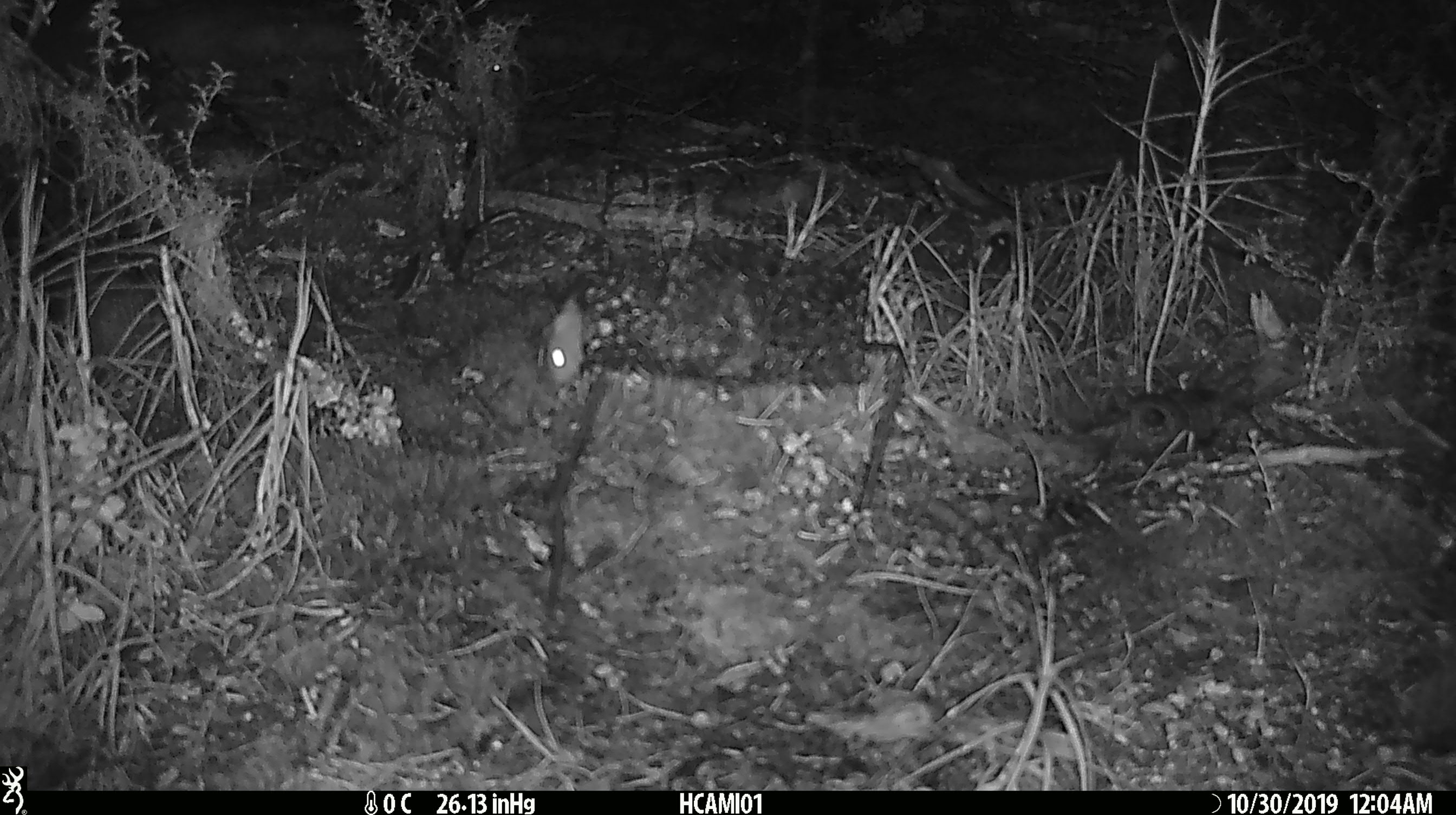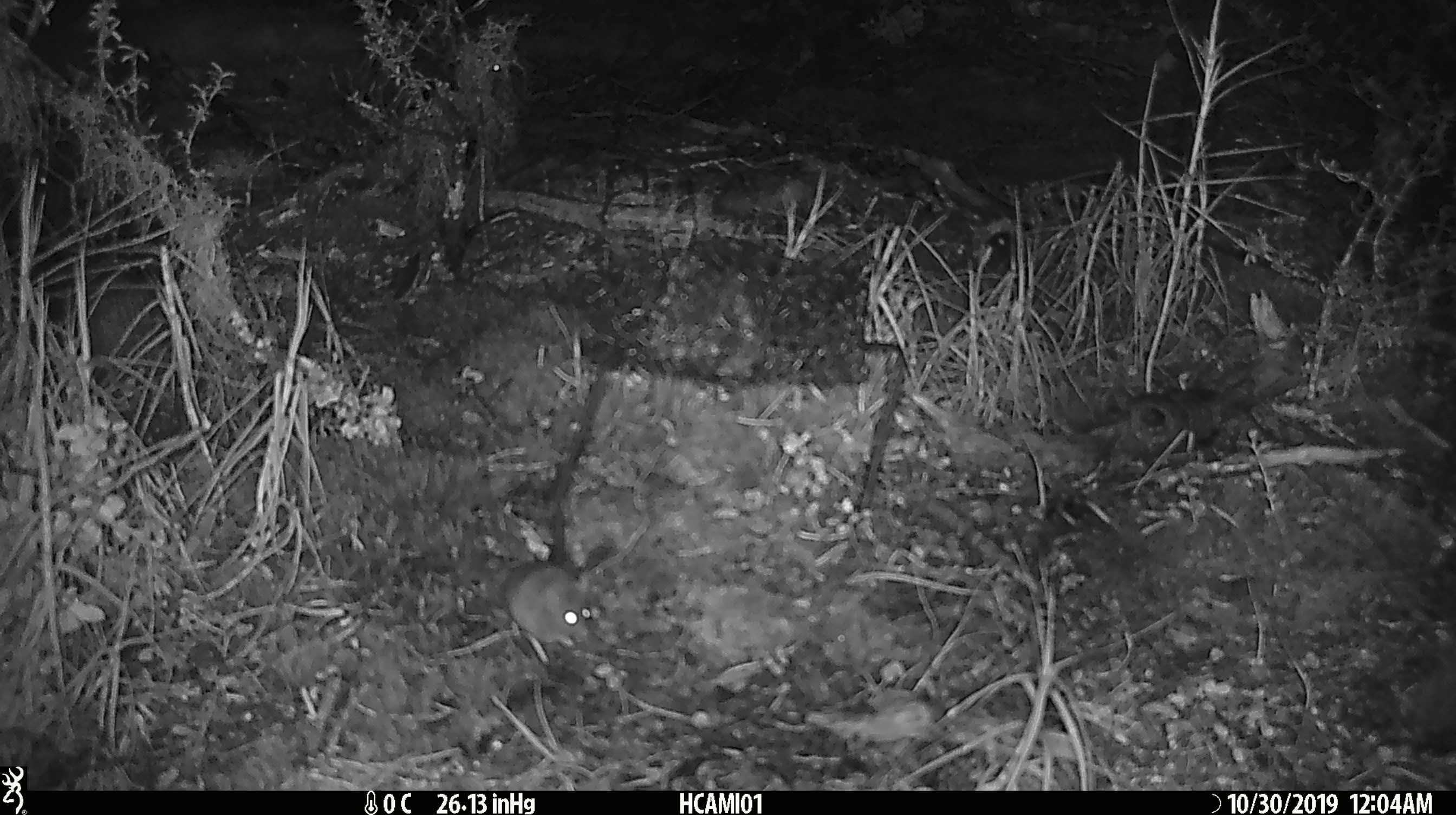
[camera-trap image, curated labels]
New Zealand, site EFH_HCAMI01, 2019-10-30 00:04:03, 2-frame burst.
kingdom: Animalia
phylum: Chordata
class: Mammalia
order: Rodentia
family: Muridae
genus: Mus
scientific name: Mus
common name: mouse